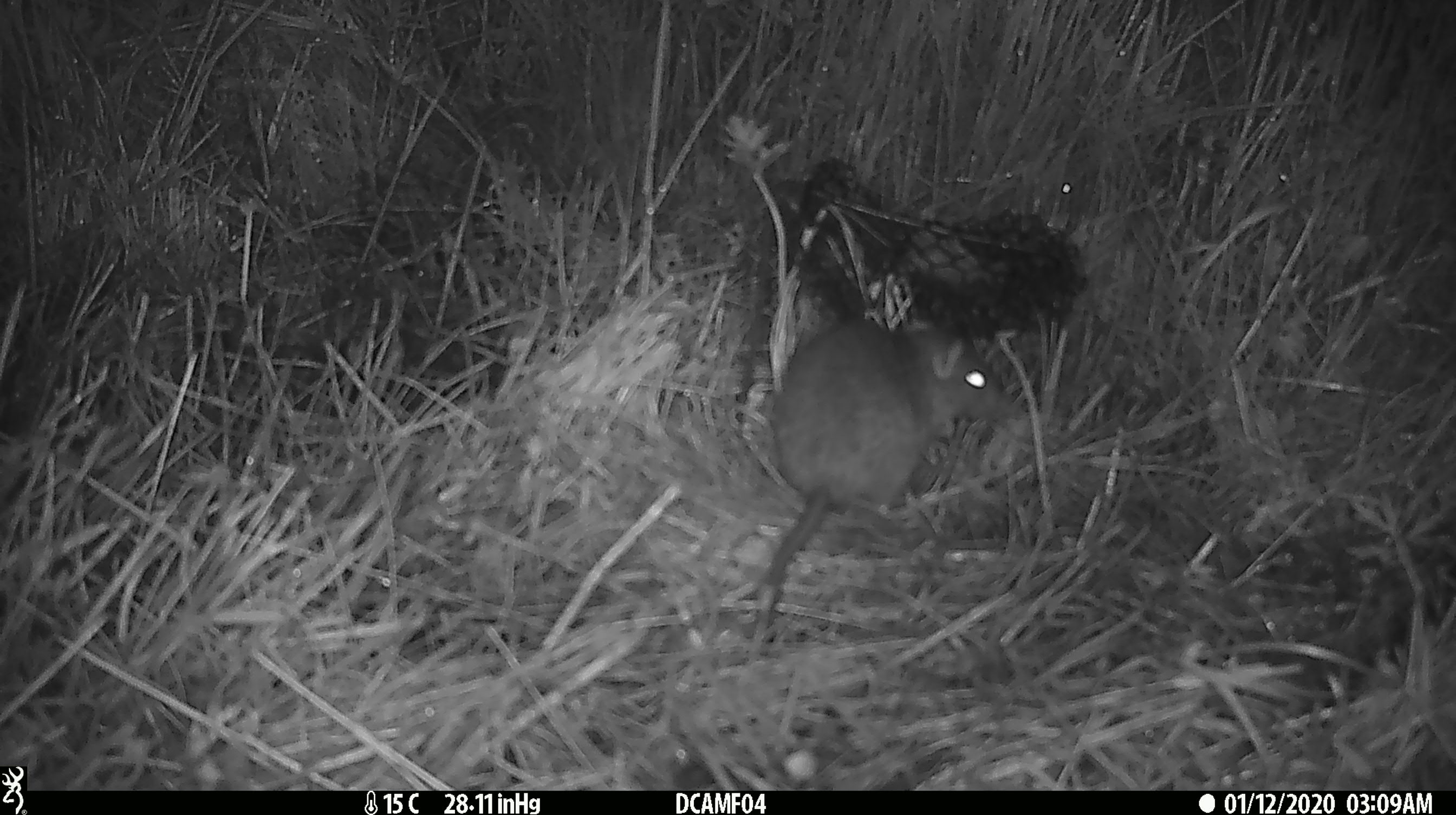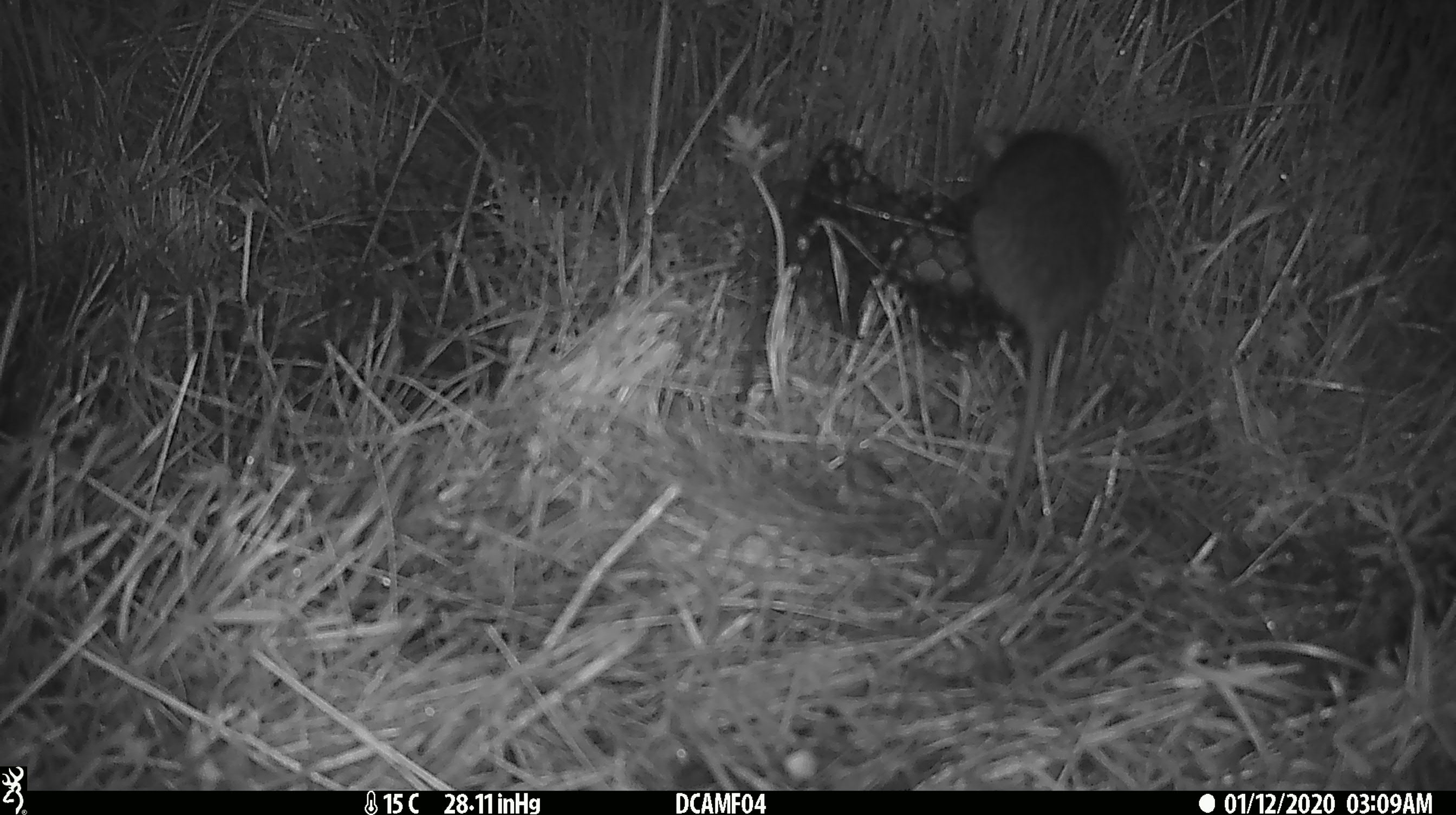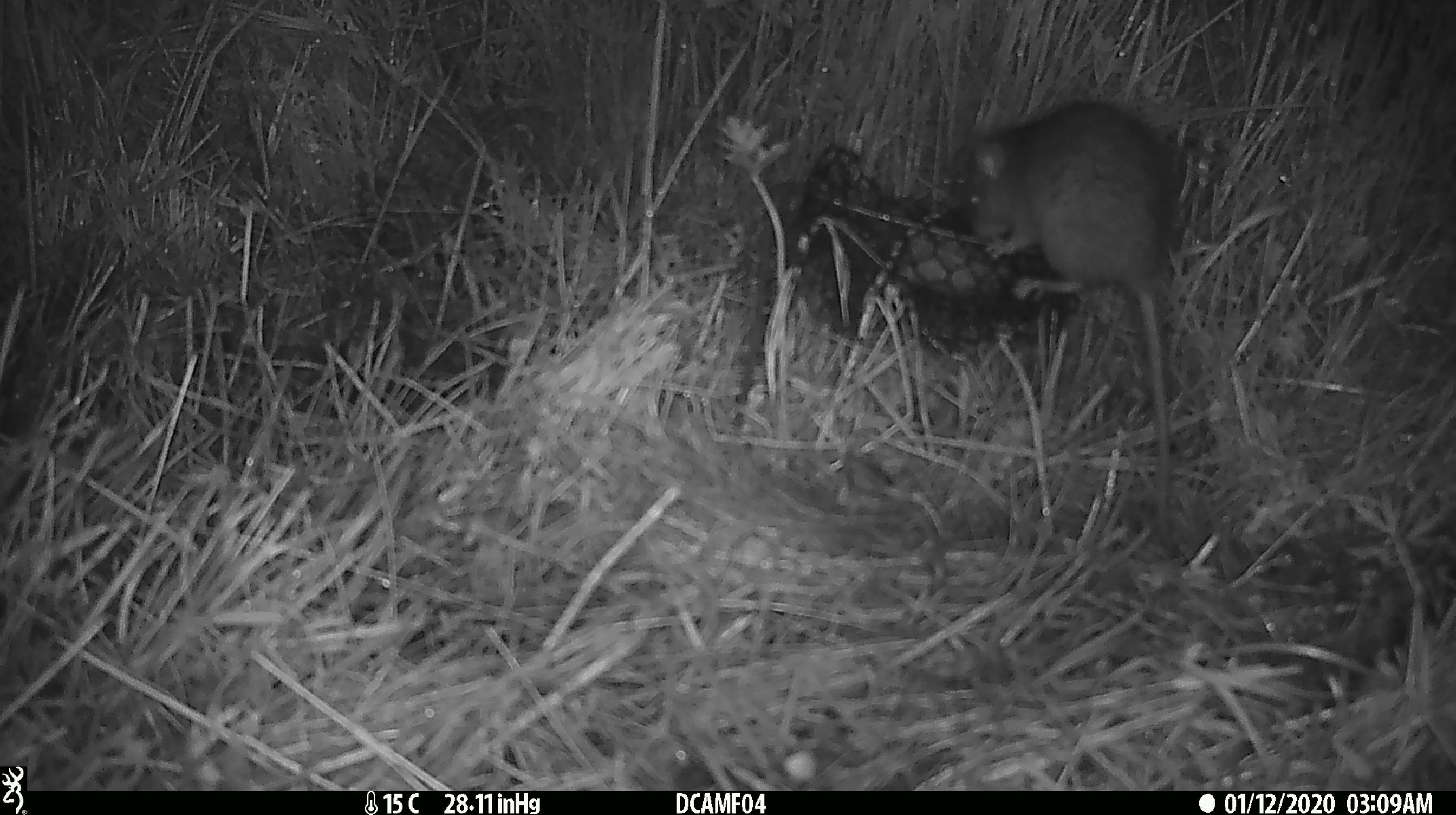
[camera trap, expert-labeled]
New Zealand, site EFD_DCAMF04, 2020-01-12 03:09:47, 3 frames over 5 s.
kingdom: Animalia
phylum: Chordata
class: Mammalia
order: Rodentia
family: Muridae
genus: Rattus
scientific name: Rattus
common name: rat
Rat (Rattus).